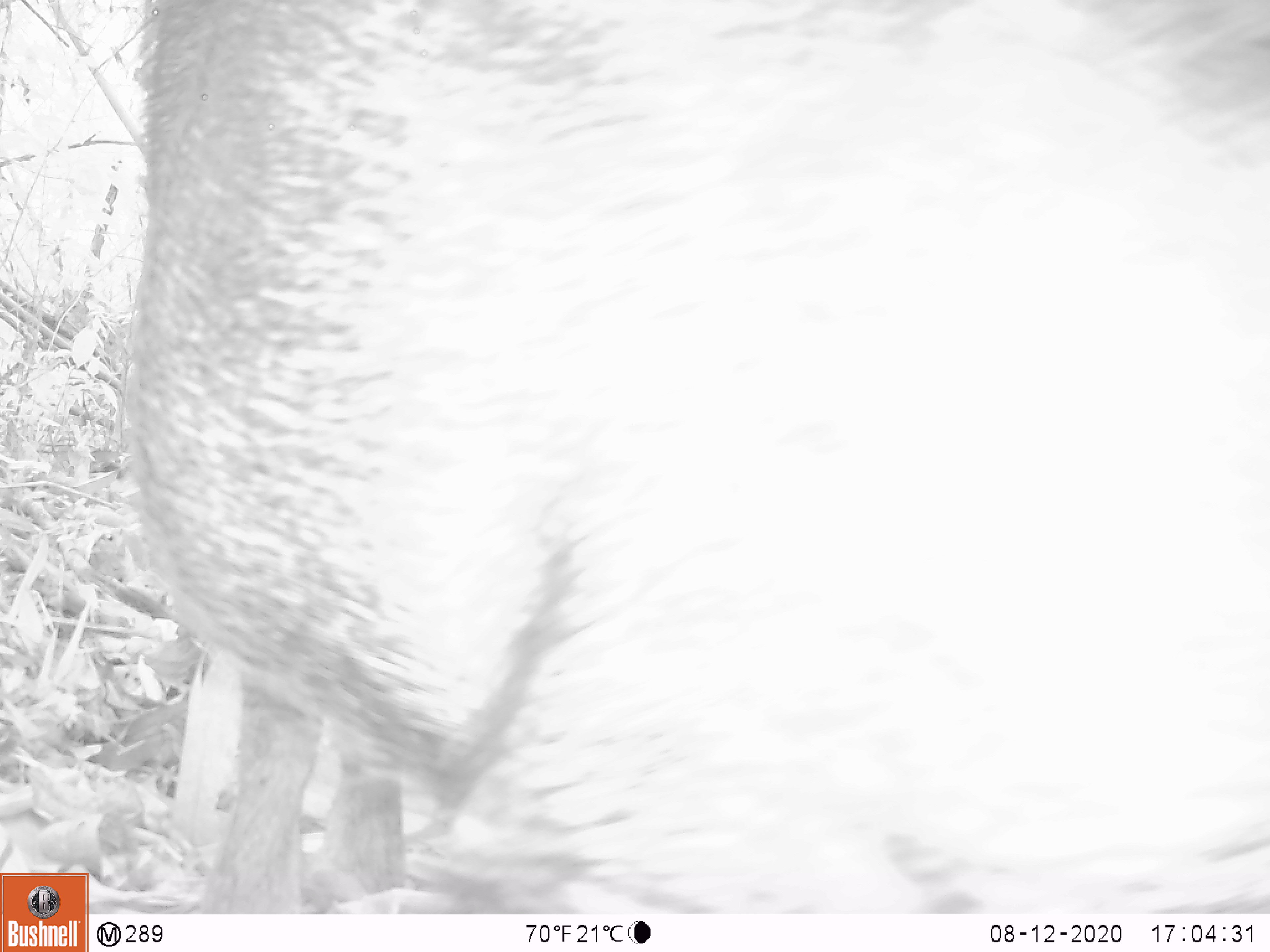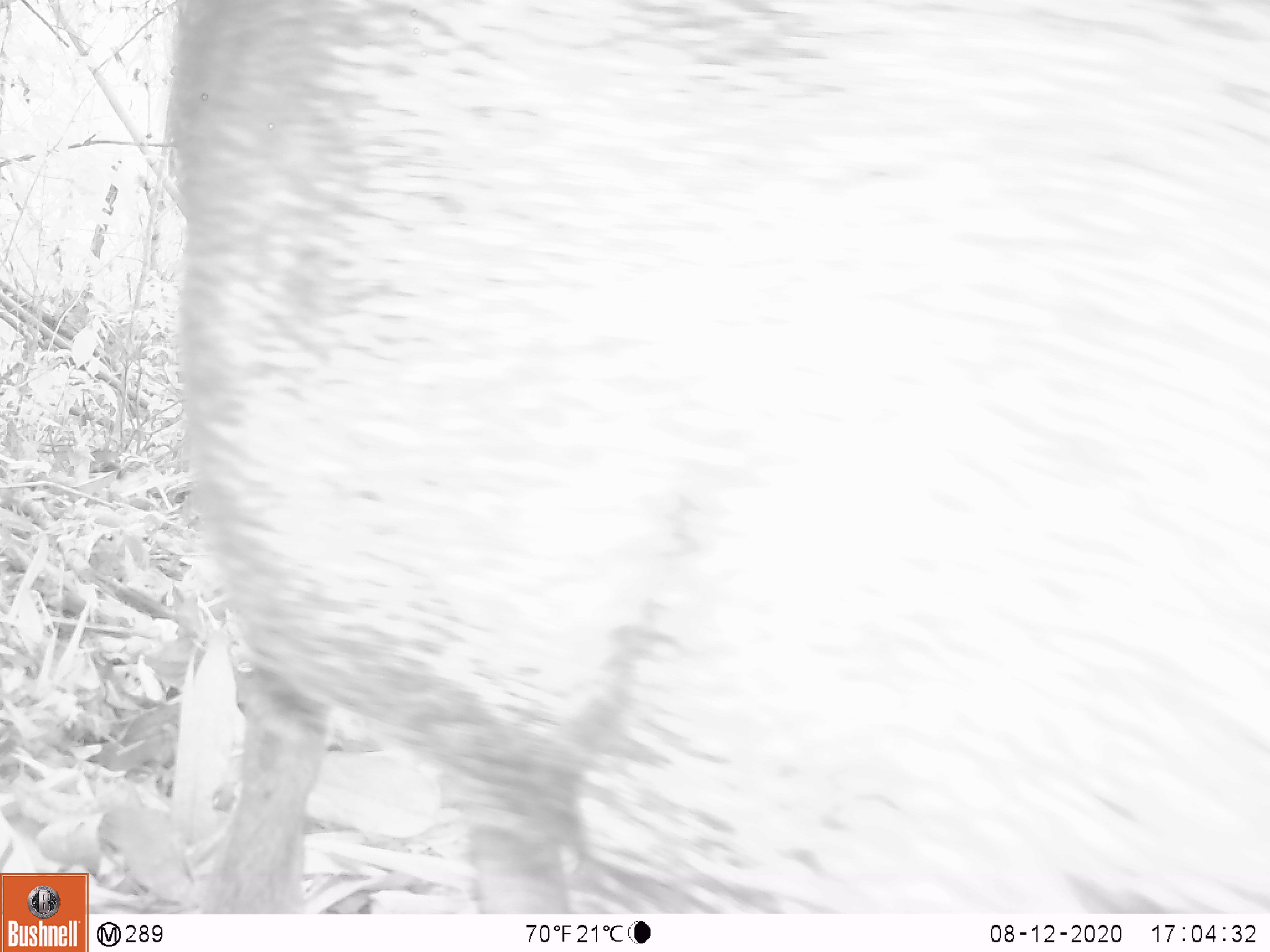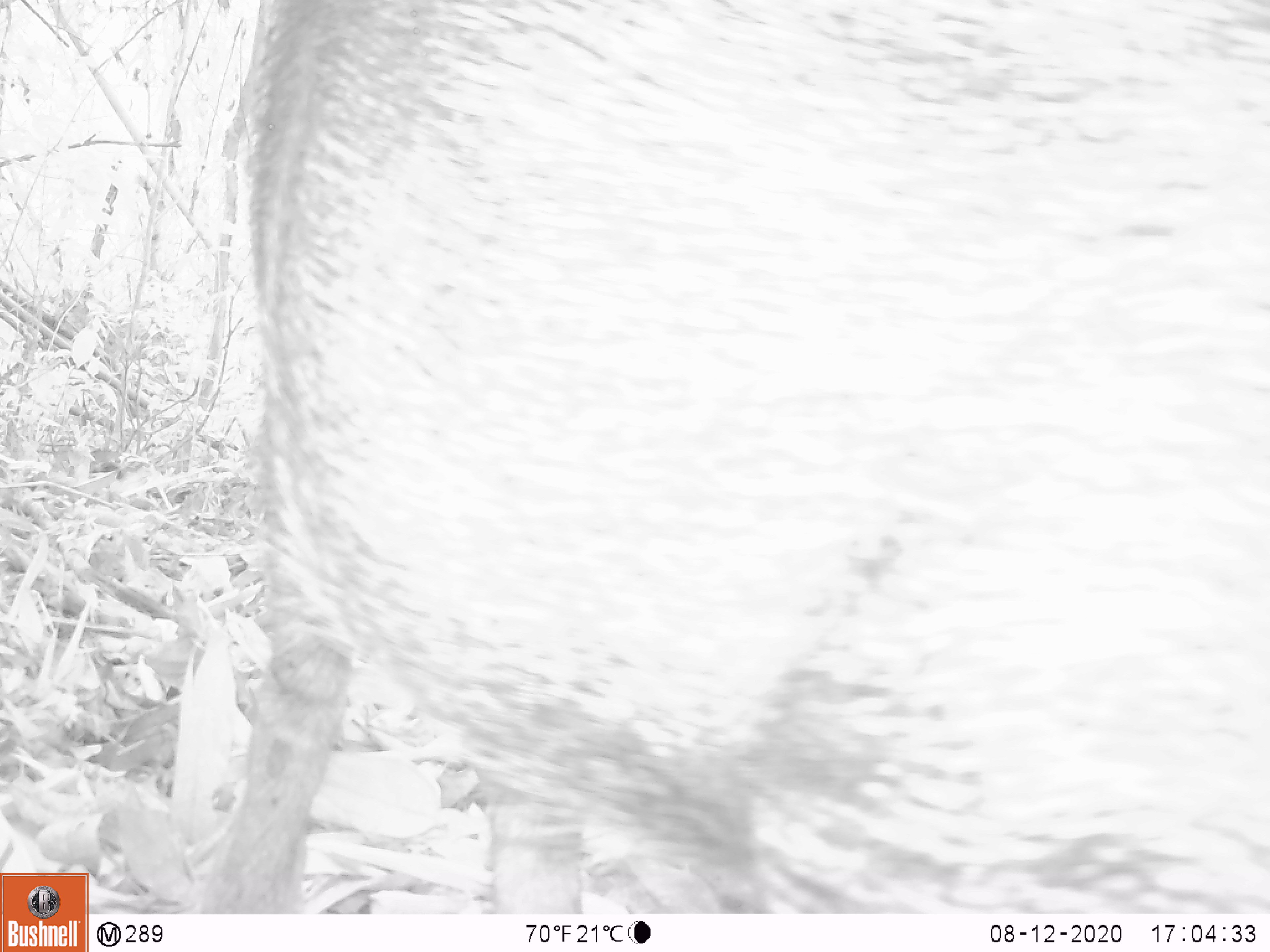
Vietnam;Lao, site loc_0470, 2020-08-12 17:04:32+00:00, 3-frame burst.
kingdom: Animalia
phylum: Chordata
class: Mammalia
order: Artiodactyla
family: Suidae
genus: Sus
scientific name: Sus scrofa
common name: eurasian wild pig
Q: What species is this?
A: Eurasian wild pig (Sus scrofa).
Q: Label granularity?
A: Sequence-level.